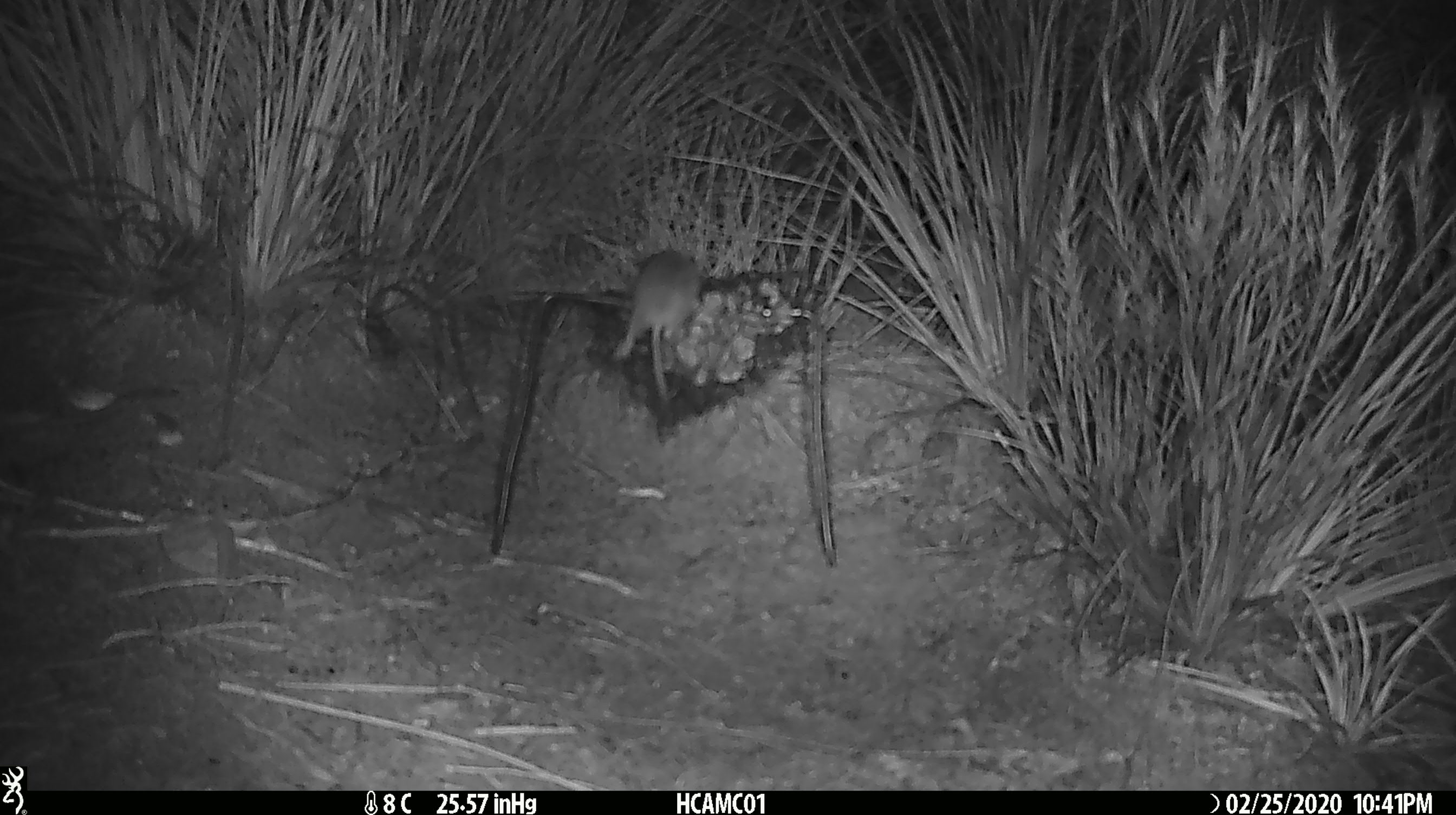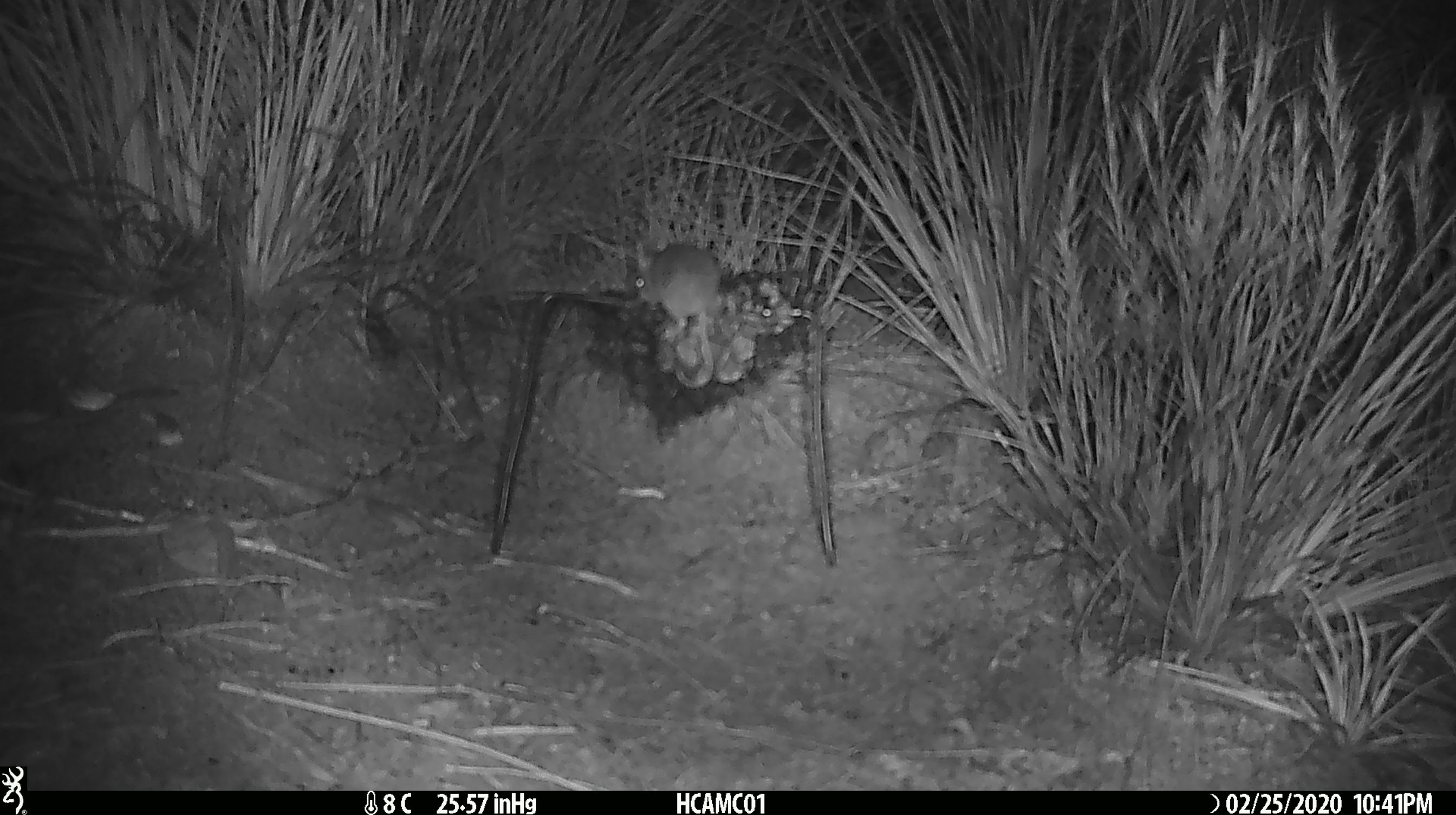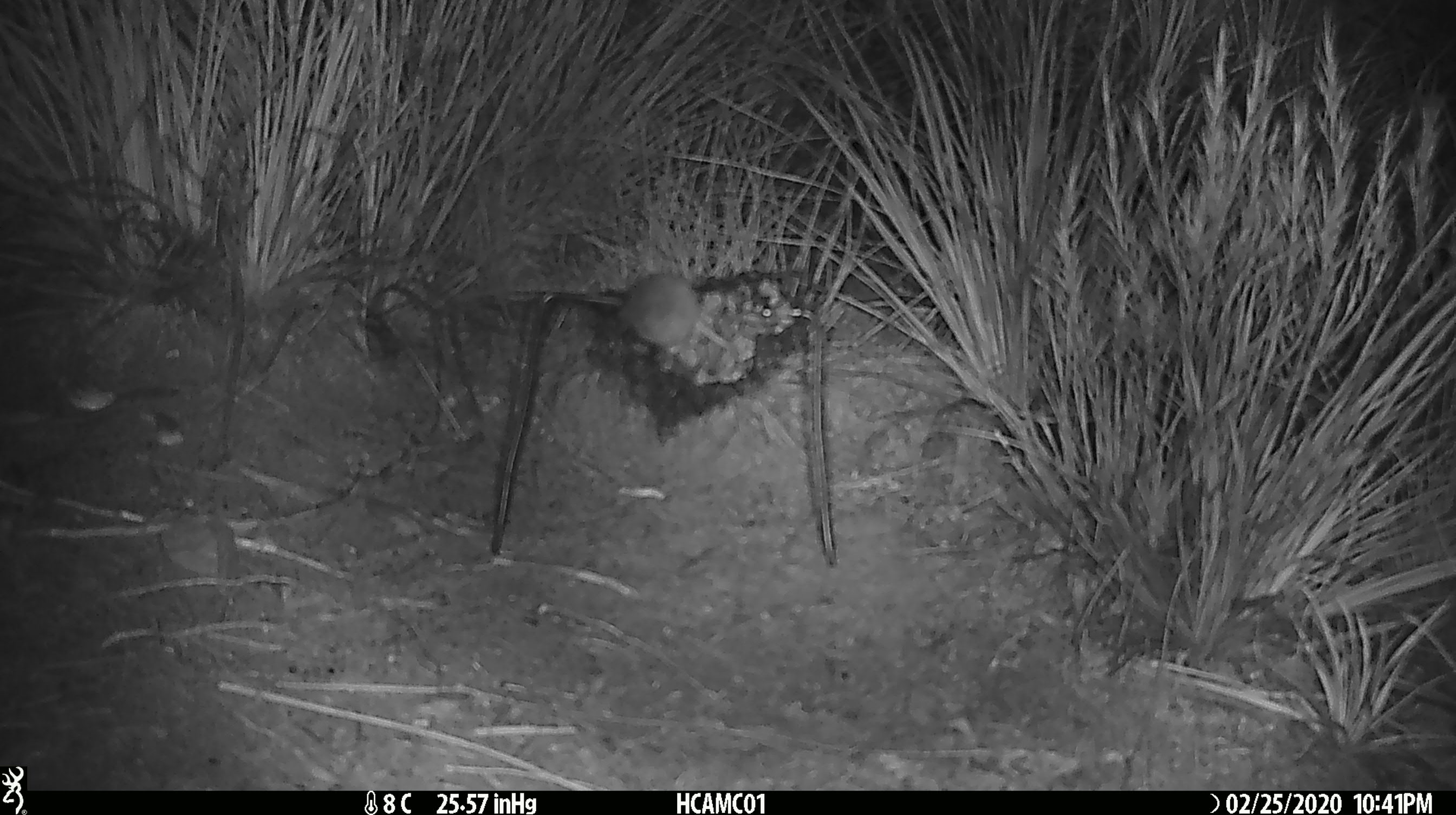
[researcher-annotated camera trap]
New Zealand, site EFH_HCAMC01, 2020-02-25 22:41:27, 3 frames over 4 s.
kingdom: Animalia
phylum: Chordata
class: Mammalia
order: Rodentia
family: Muridae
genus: Mus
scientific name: Mus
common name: mouse